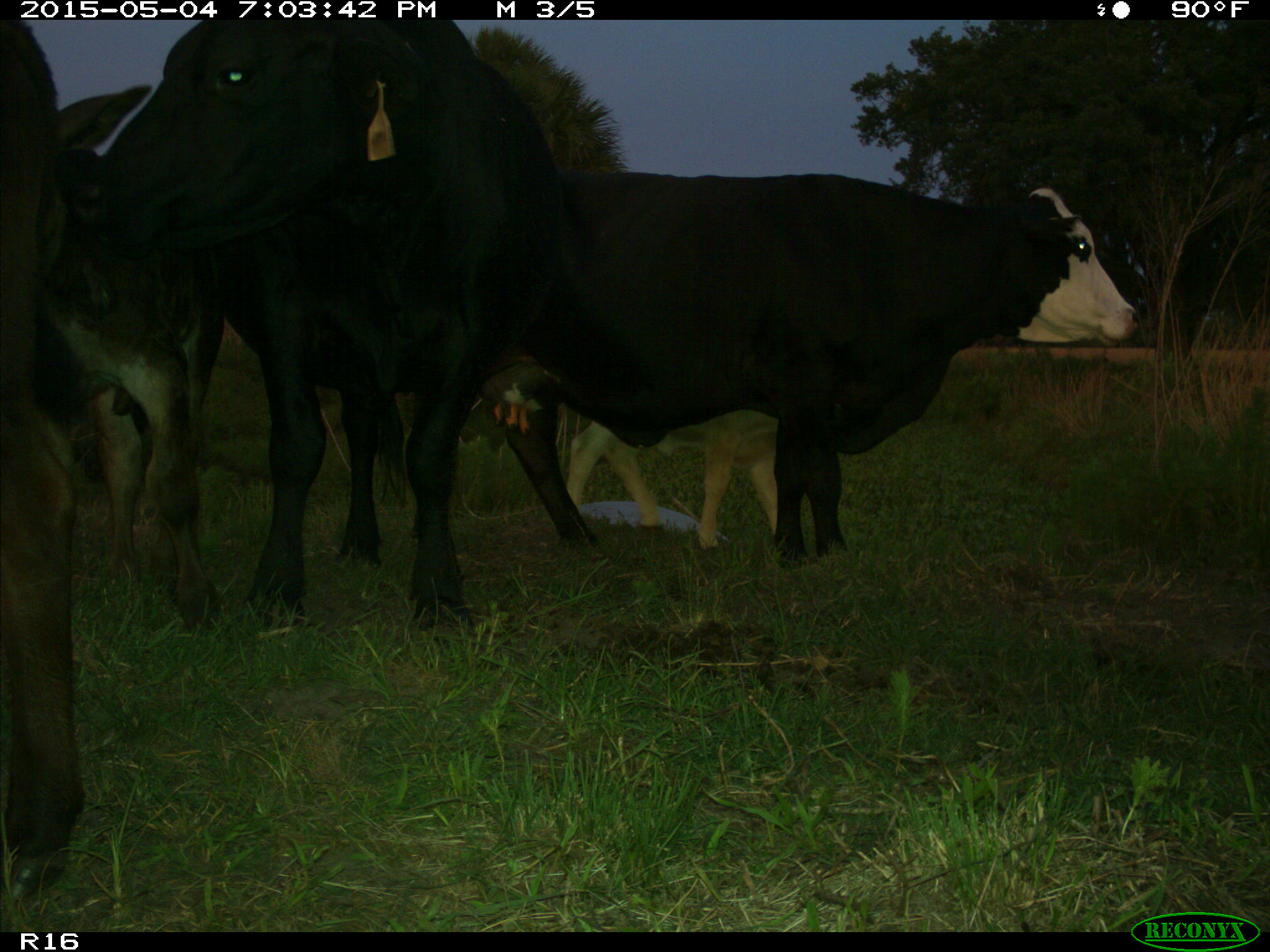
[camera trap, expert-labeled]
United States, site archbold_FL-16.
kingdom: Animalia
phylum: Chordata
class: Mammalia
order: Artiodactyla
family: Bovidae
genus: Bos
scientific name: Bos taurus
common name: domestic cow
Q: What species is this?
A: Bos taurus (domestic cow).